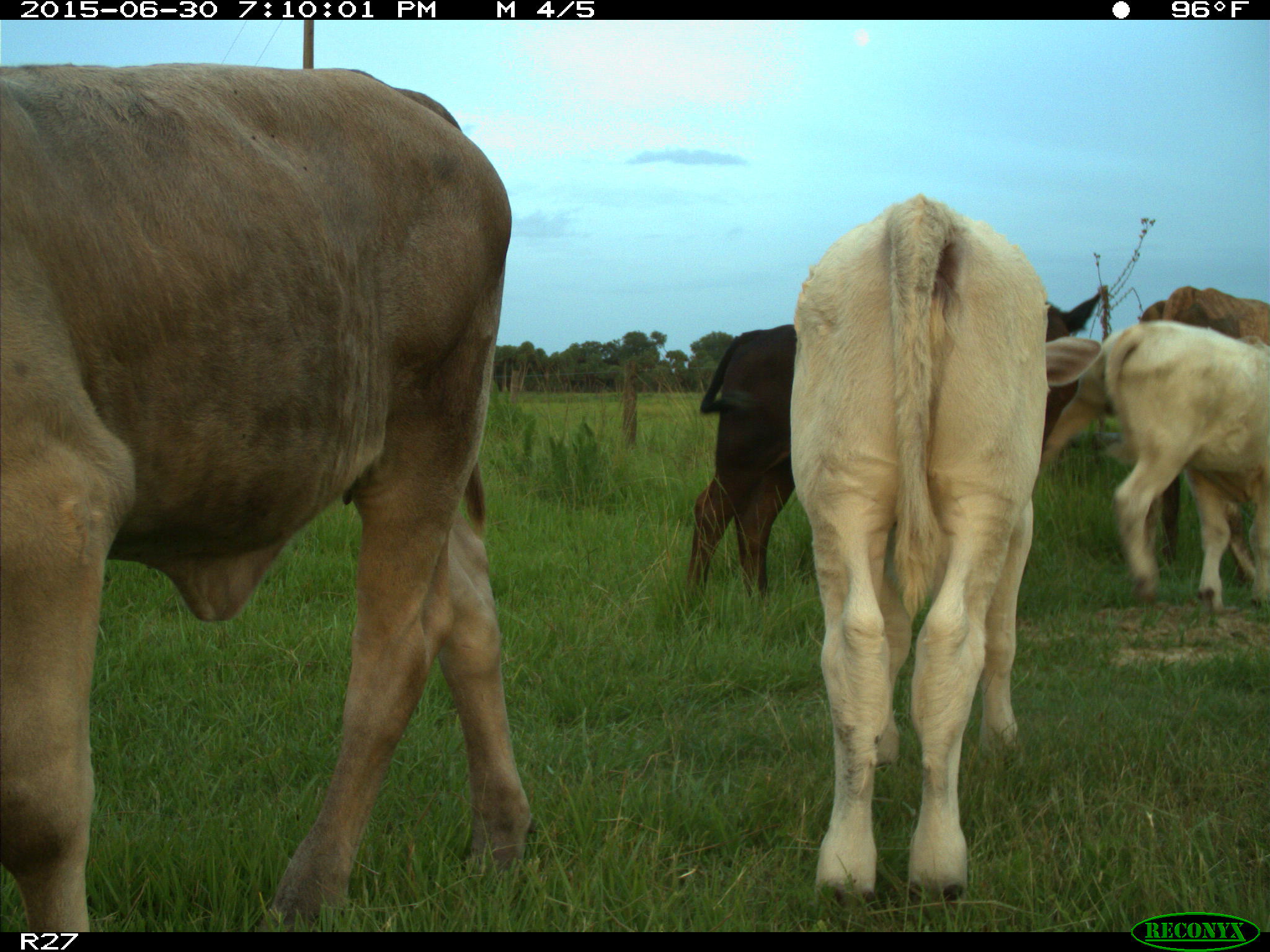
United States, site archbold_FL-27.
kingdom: Animalia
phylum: Chordata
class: Mammalia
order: Artiodactyla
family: Bovidae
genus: Bos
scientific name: Bos taurus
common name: domestic cow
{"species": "Bos taurus (domestic cow)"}